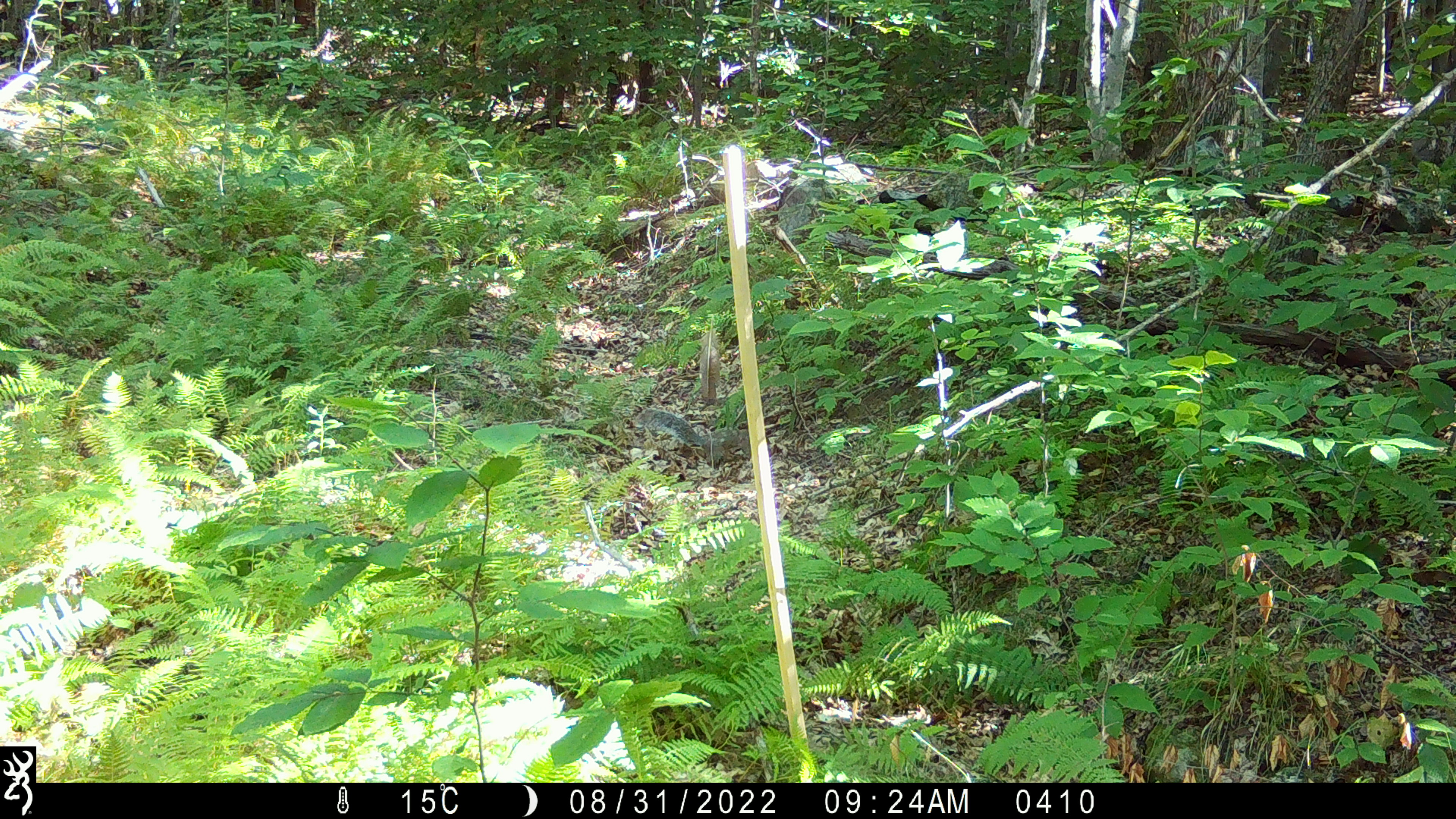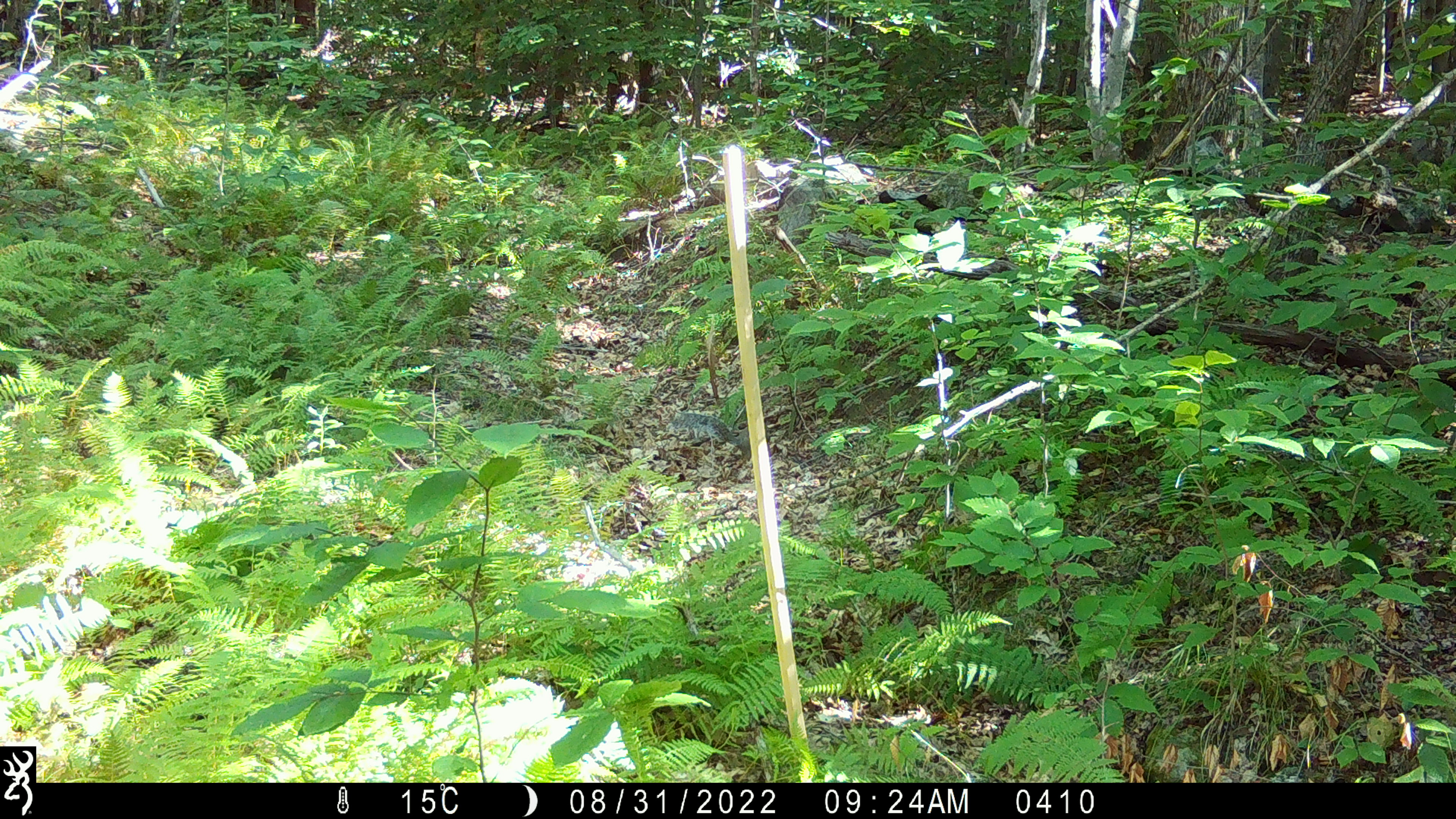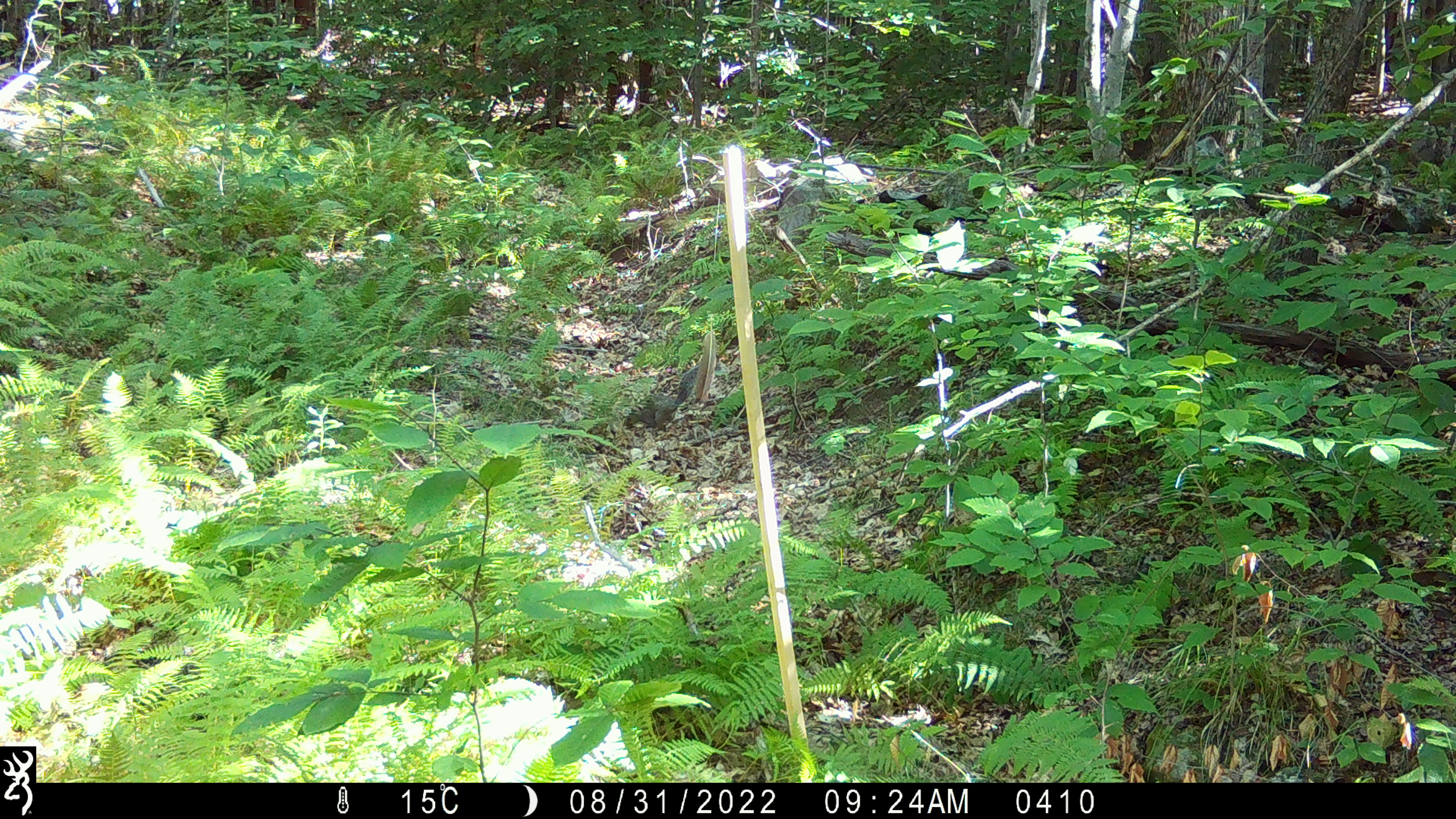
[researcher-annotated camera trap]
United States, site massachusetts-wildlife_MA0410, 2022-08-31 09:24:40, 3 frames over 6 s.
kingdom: Animalia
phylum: Chordata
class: Mammalia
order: Rodentia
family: Sciuridae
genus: Sciurus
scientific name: Sciurus carolinensis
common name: gray squirrel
Gray squirrel (Sciurus carolinensis).